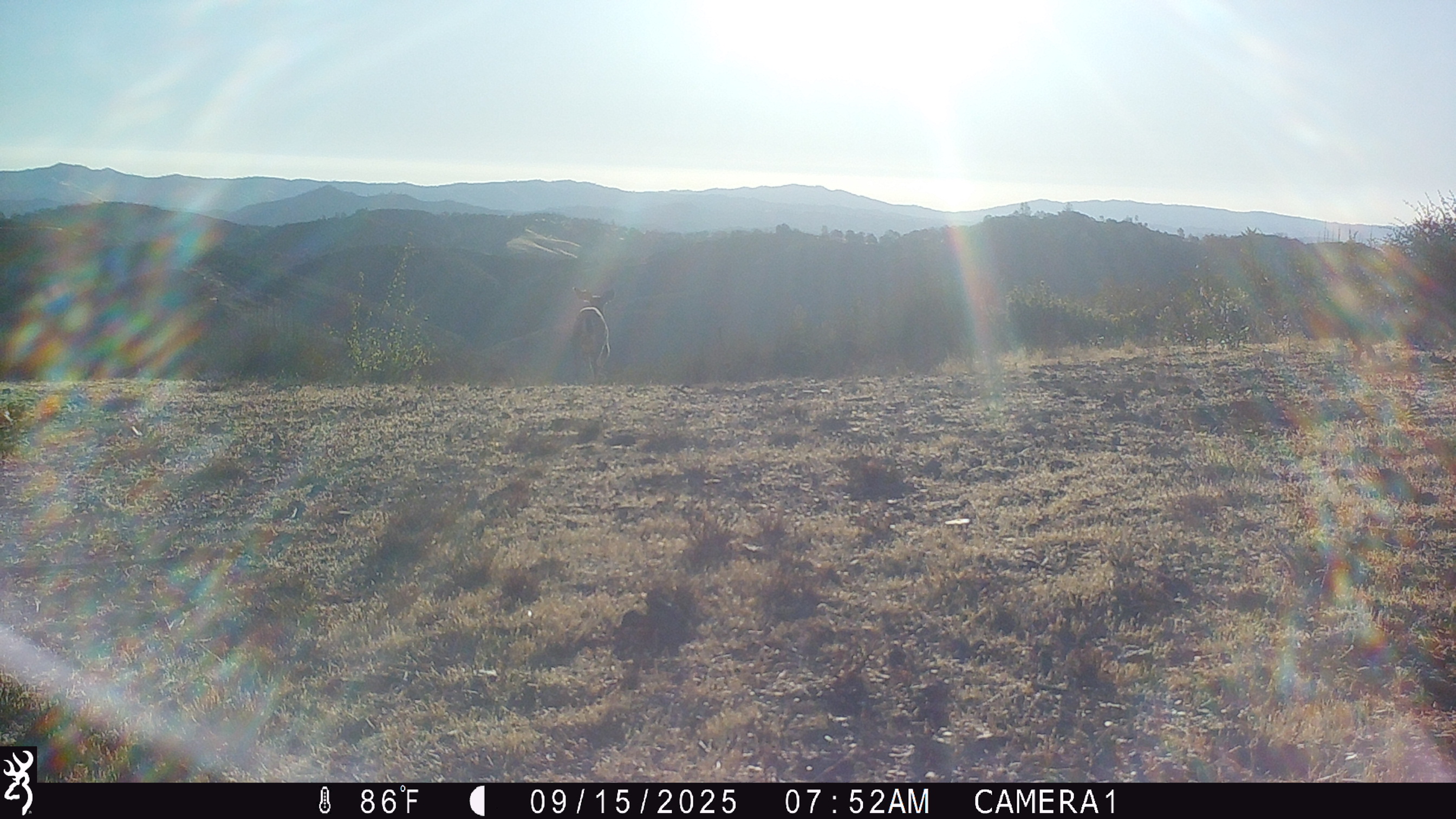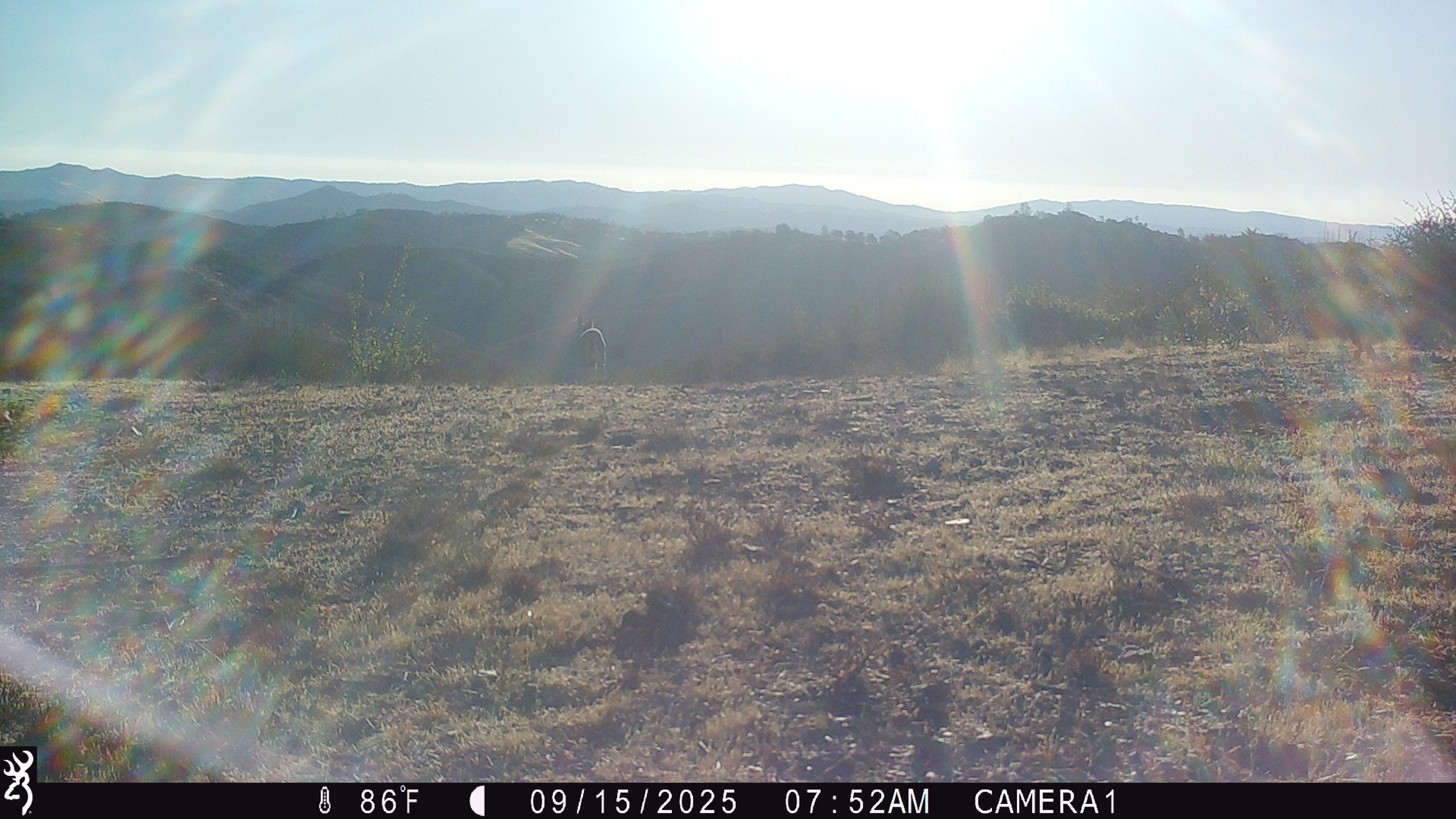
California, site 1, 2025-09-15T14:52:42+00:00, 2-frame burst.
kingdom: Animalia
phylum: Chordata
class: Mammalia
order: Artiodactyla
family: Cervidae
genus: Odocoileus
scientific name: Odocoileus hemionus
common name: mule deer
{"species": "mule deer (Odocoileus hemionus)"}